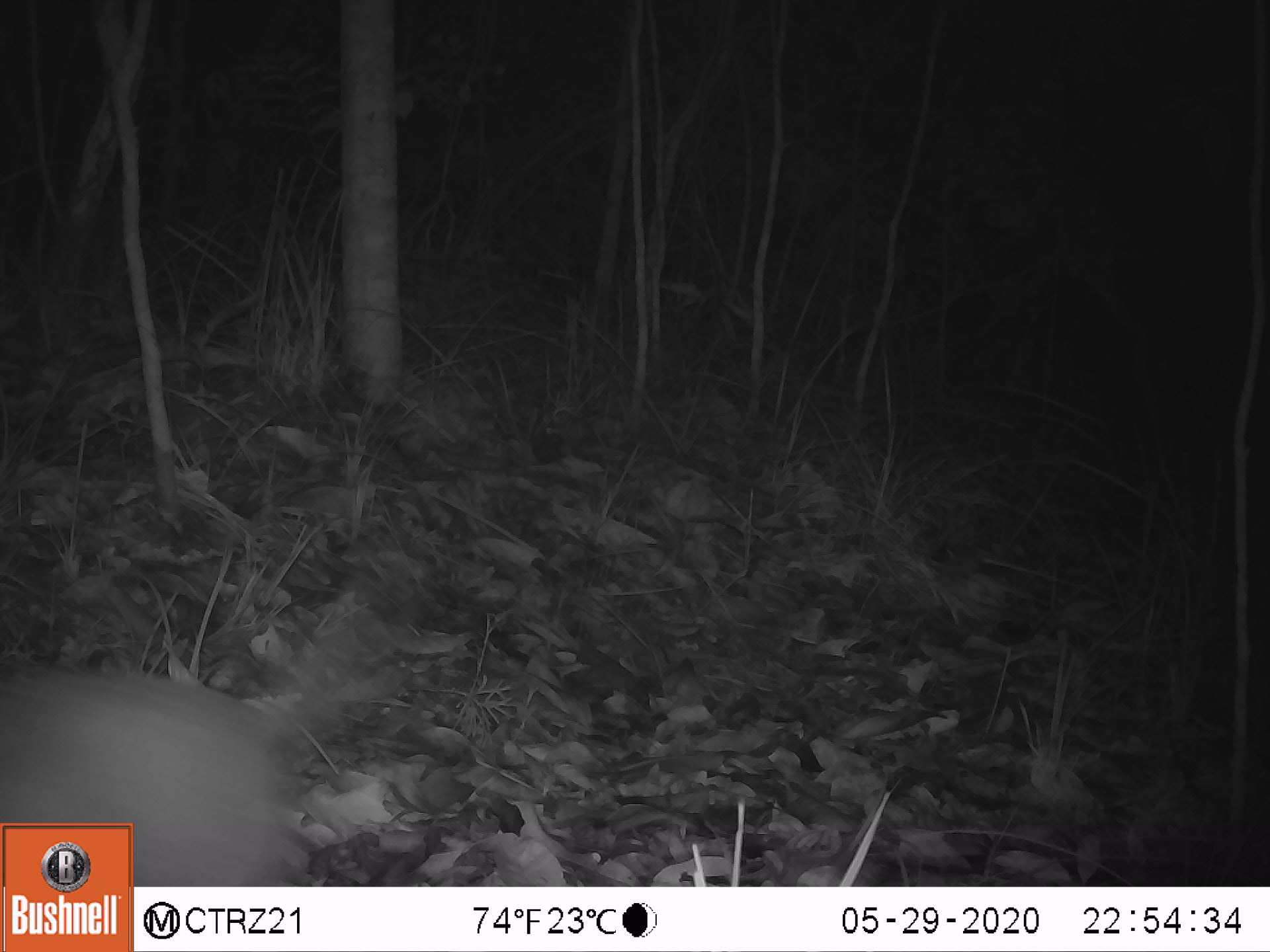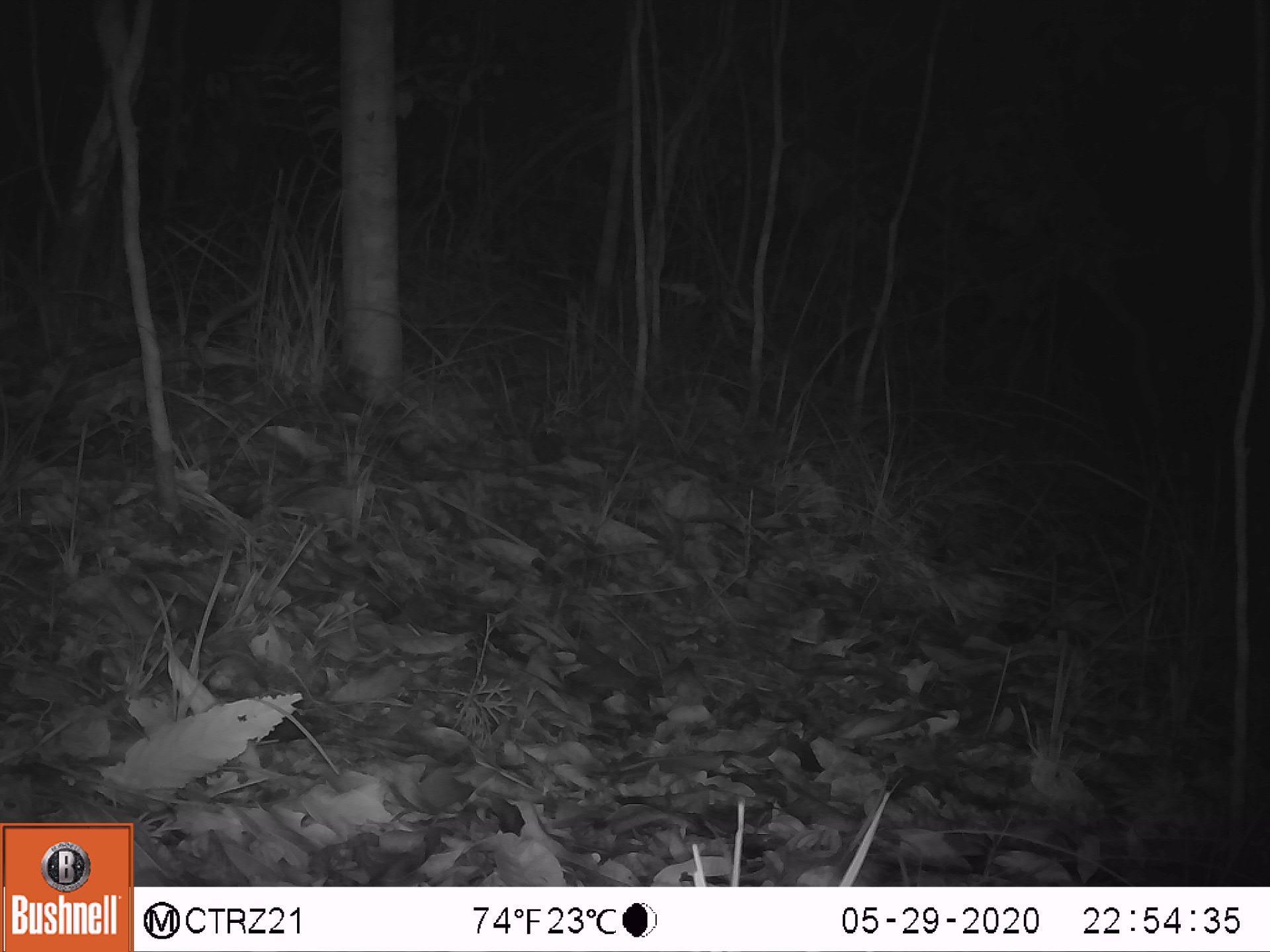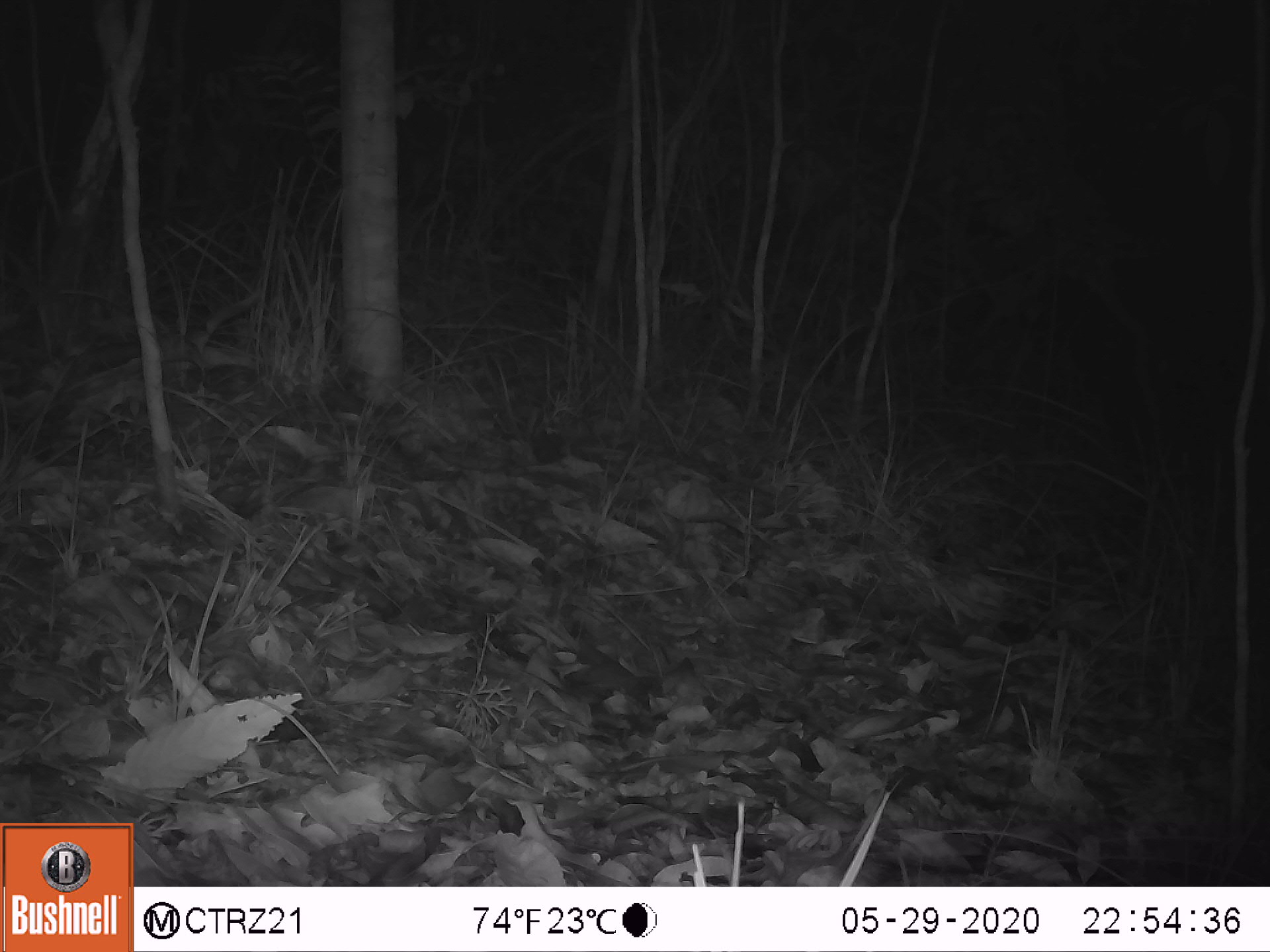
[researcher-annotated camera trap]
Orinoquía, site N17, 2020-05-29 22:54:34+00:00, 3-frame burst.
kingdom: Animalia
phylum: Chordata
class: Mammalia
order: Cingulata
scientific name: Cingulata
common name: armadillo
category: unknown armadillo